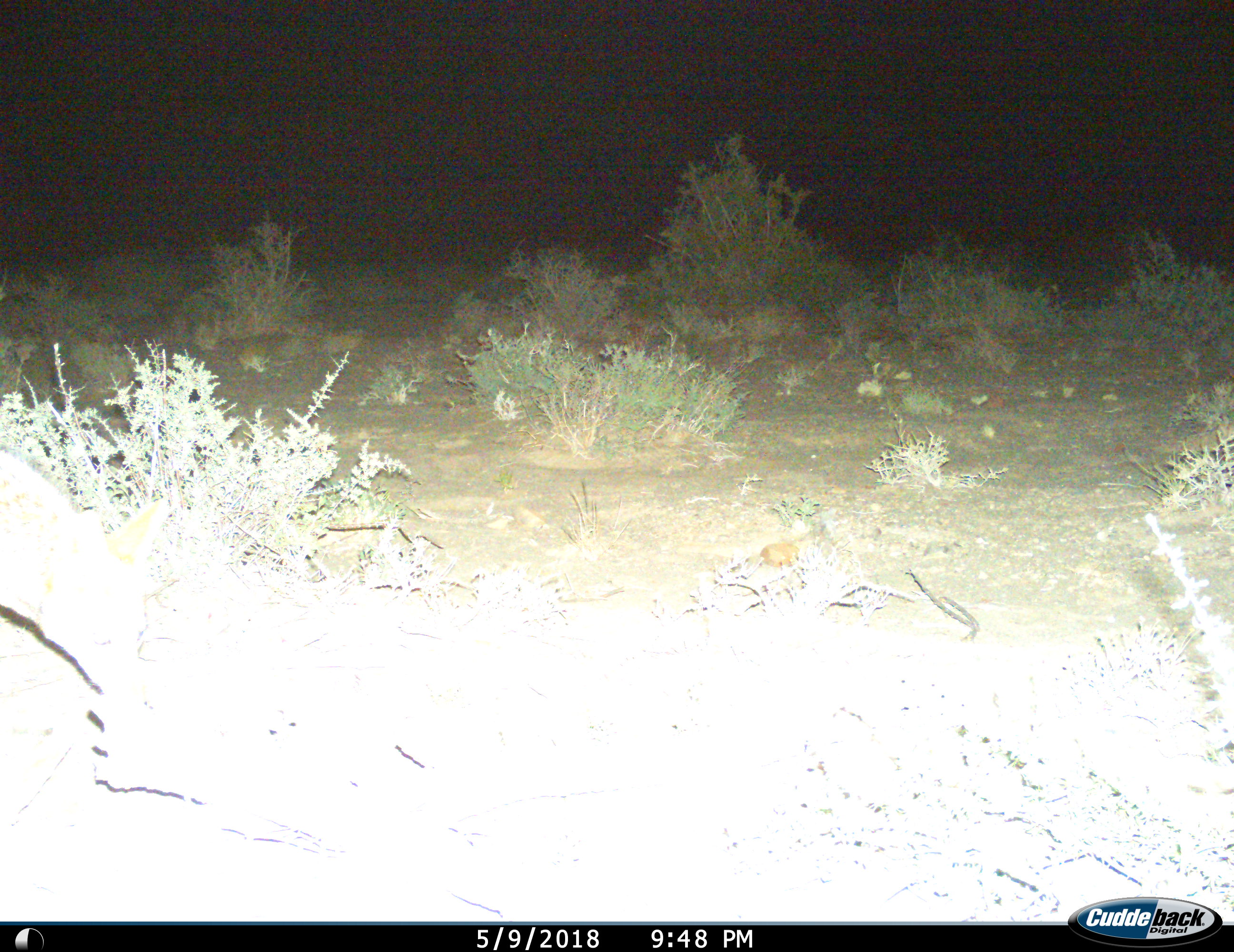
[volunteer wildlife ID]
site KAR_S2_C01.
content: unidentified animal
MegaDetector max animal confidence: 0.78